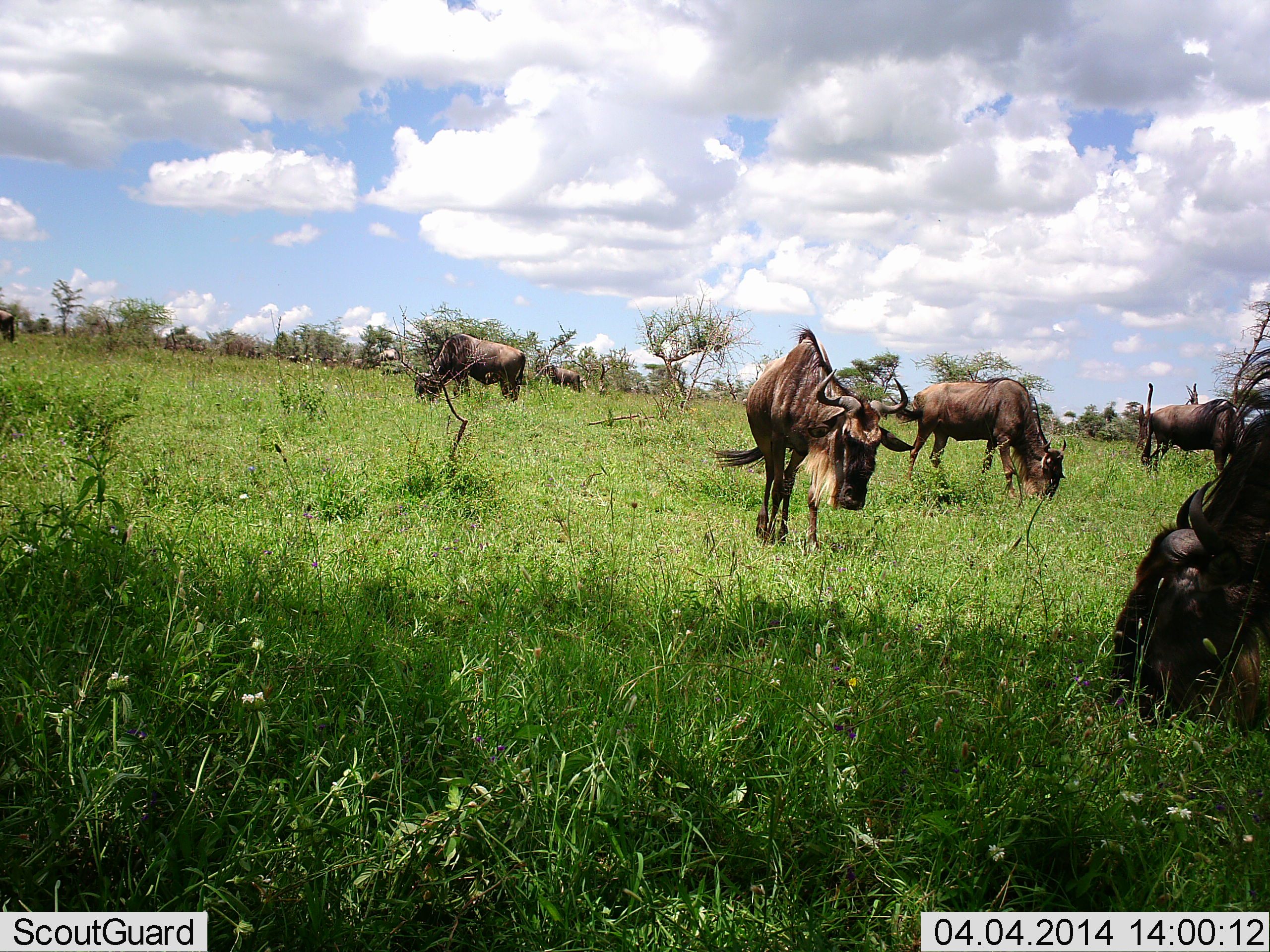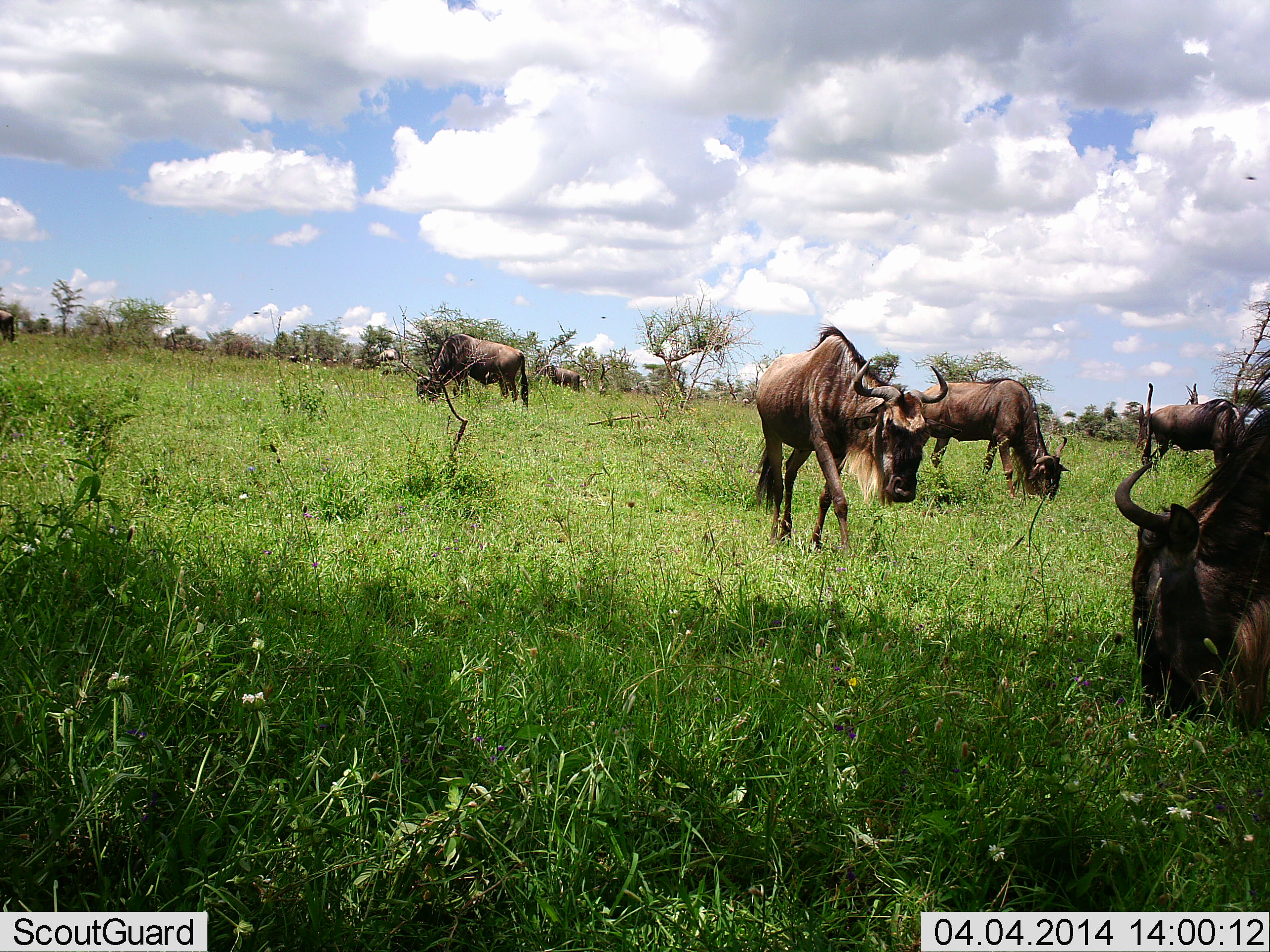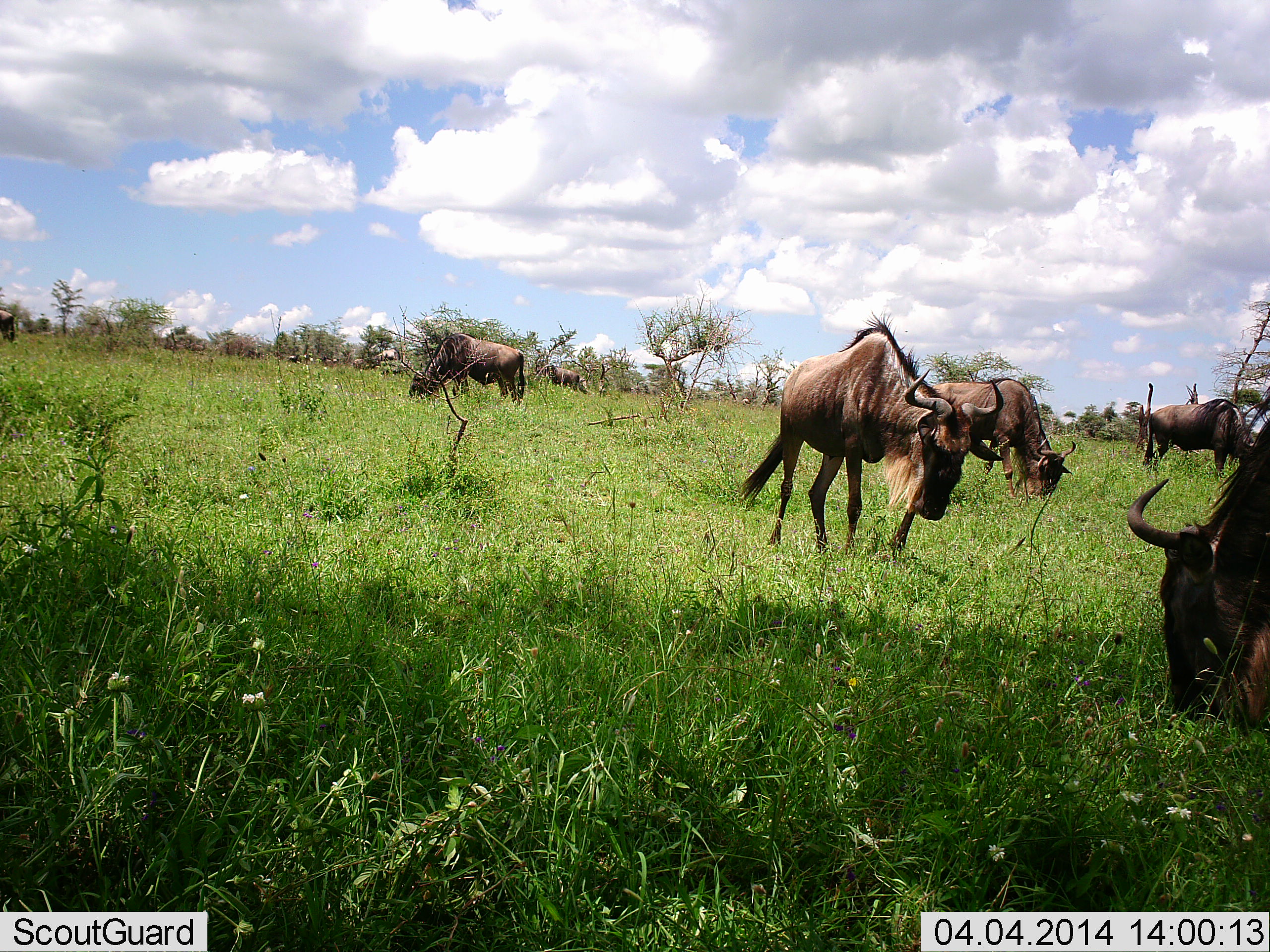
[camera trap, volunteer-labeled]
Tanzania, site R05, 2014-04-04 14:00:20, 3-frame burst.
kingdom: Animalia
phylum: Chordata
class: Mammalia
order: Artiodactyla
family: Bovidae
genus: Connochaetes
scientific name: Connochaetes taurinus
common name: blue wildebeest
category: wildebeest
Wildebeest (blue wildebeest) (Connochaetes taurinus), count 11-50. Behavior (volunteer vote fractions): standing 60%, resting 10%, moving 70%, interacting 20%. Young present (vote fraction): 0%. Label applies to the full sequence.